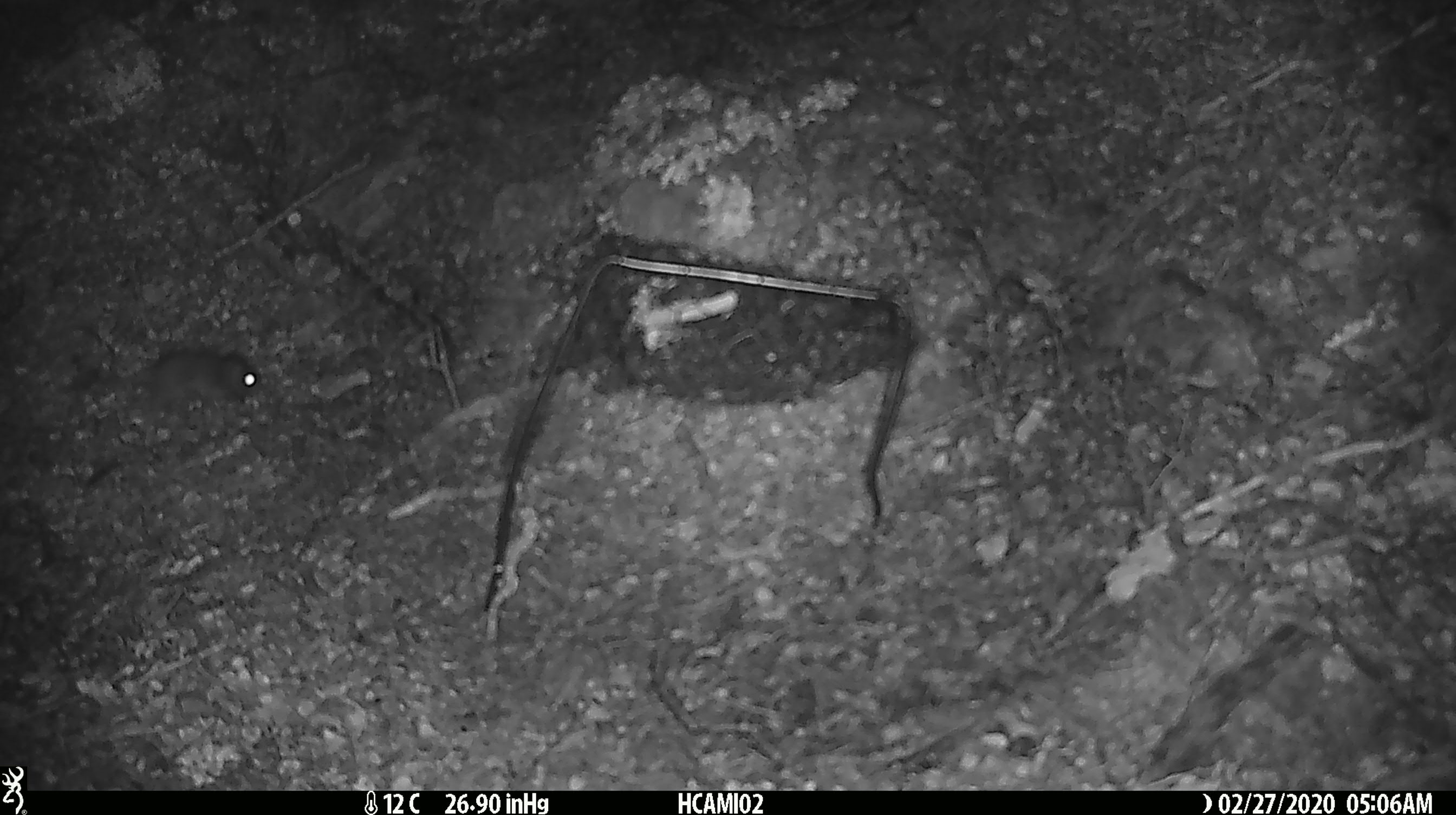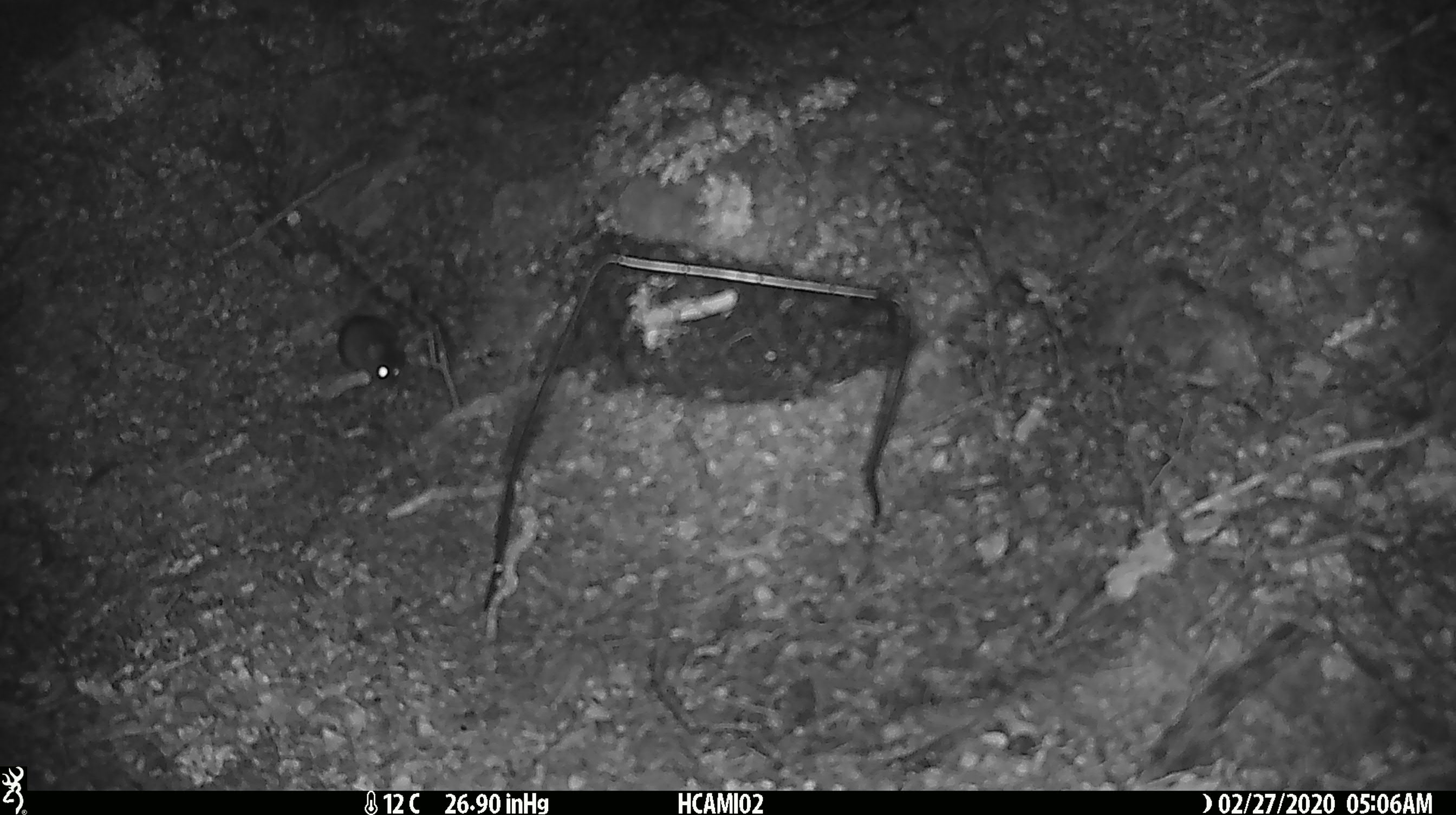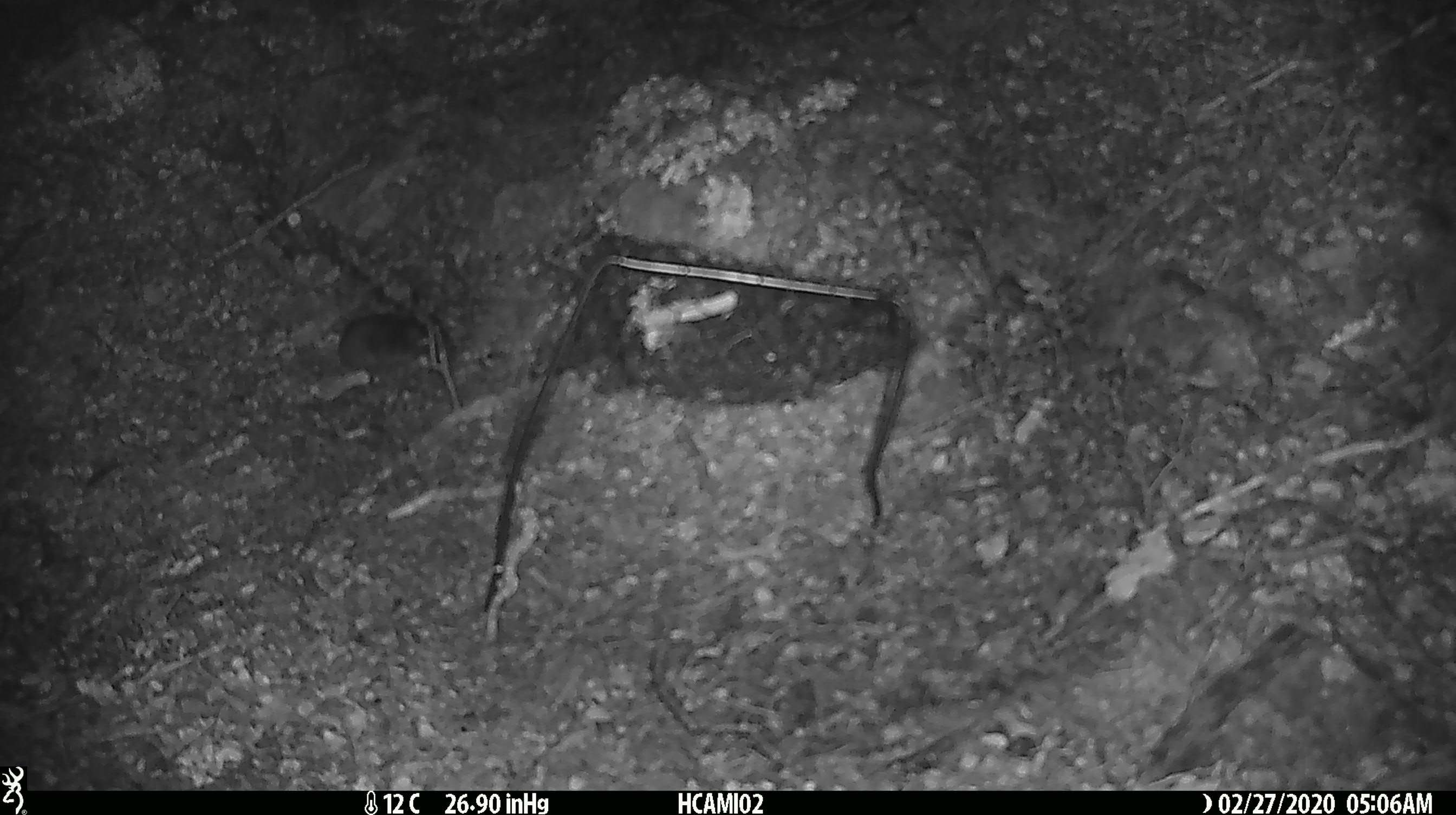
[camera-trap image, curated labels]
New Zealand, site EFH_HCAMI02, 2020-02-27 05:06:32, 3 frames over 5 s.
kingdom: Animalia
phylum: Chordata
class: Mammalia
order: Rodentia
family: Muridae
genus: Mus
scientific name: Mus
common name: mouse